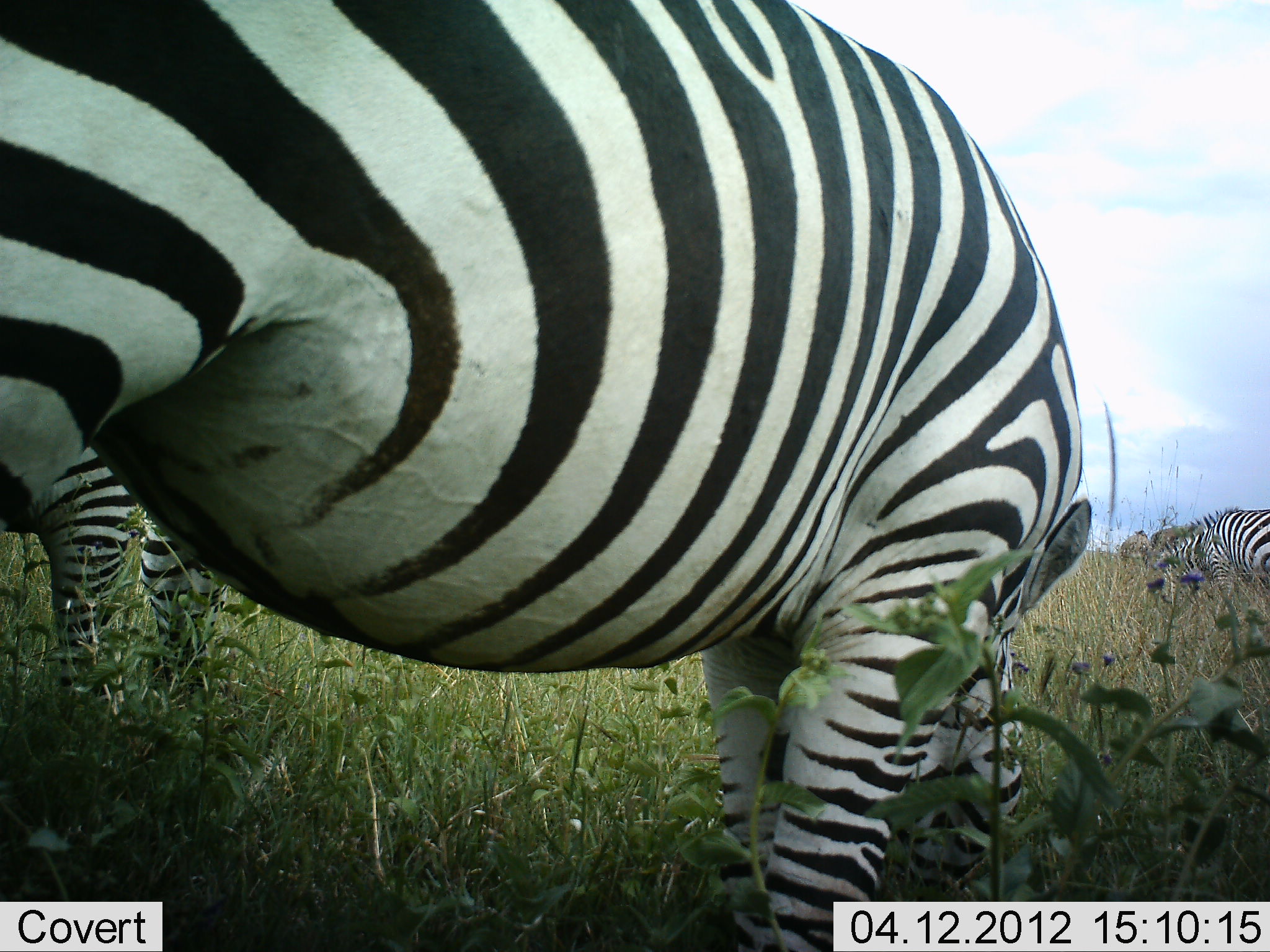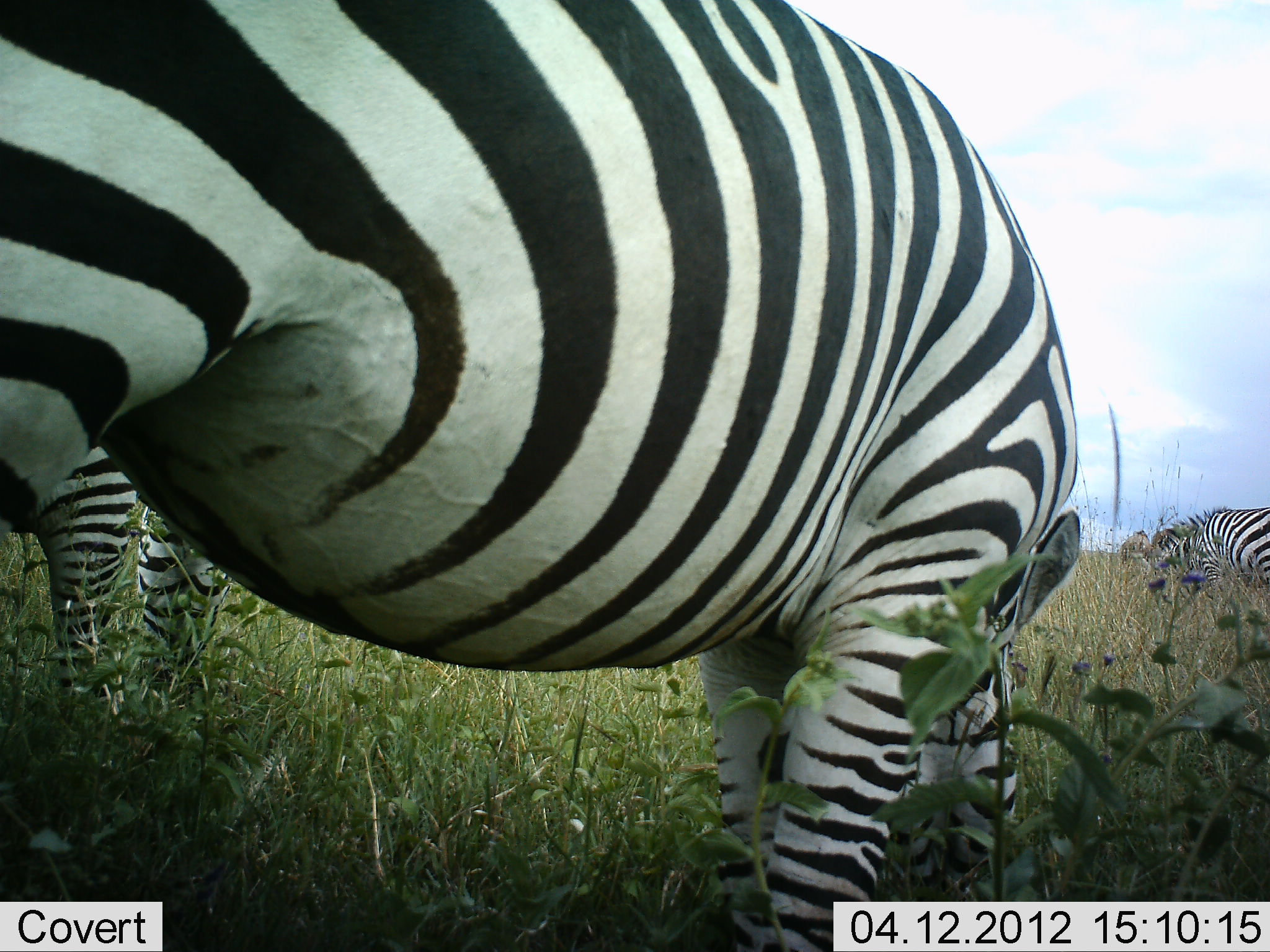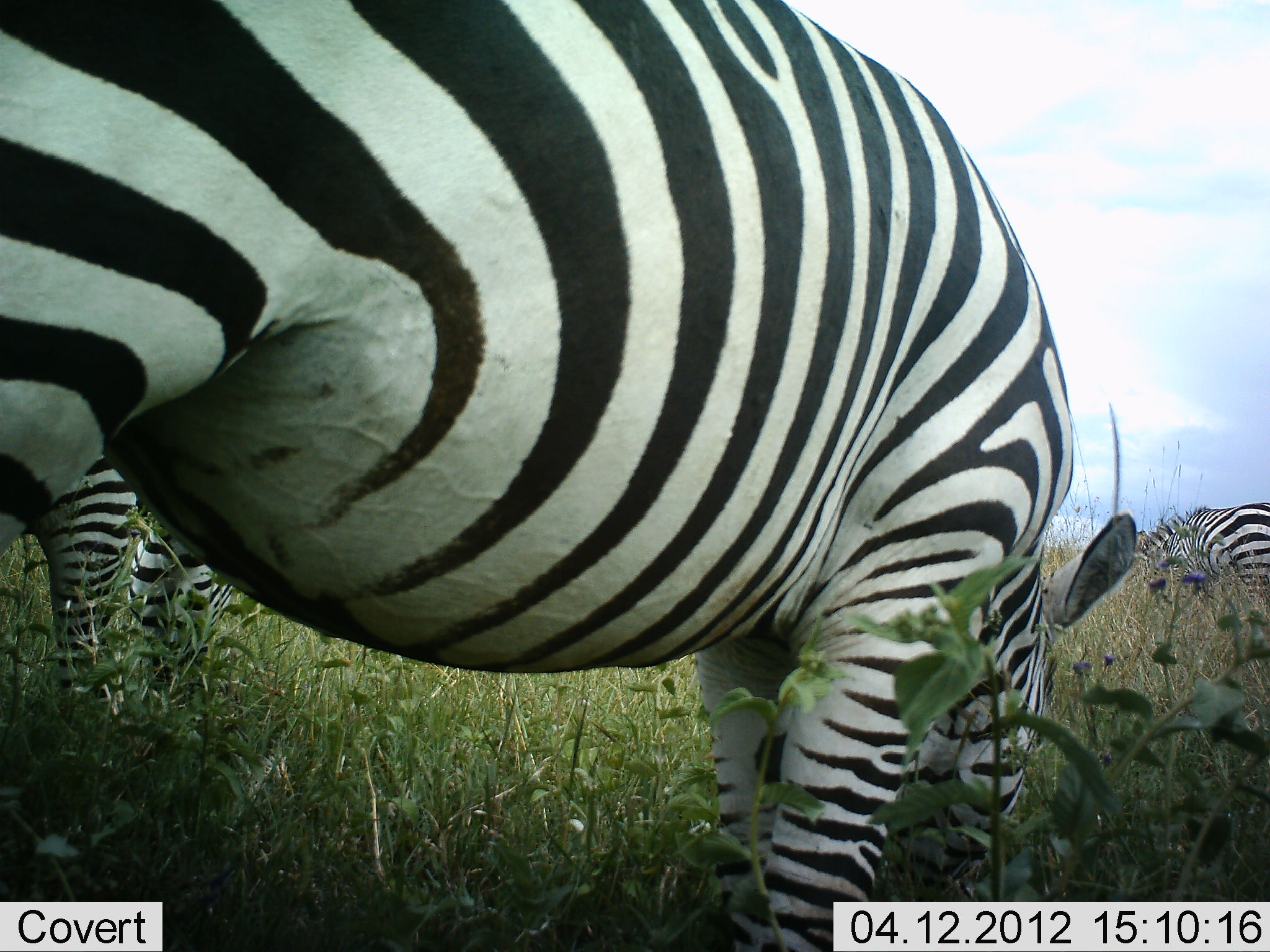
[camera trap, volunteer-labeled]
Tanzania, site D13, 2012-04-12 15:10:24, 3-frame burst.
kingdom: Animalia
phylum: Chordata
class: Mammalia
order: Perissodactyla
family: Equidae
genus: Equus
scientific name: Equus quagga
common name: plains zebra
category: zebra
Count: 3.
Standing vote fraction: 39%.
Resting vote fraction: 0%.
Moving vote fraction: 11%.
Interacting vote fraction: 0%.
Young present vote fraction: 0%.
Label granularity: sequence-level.